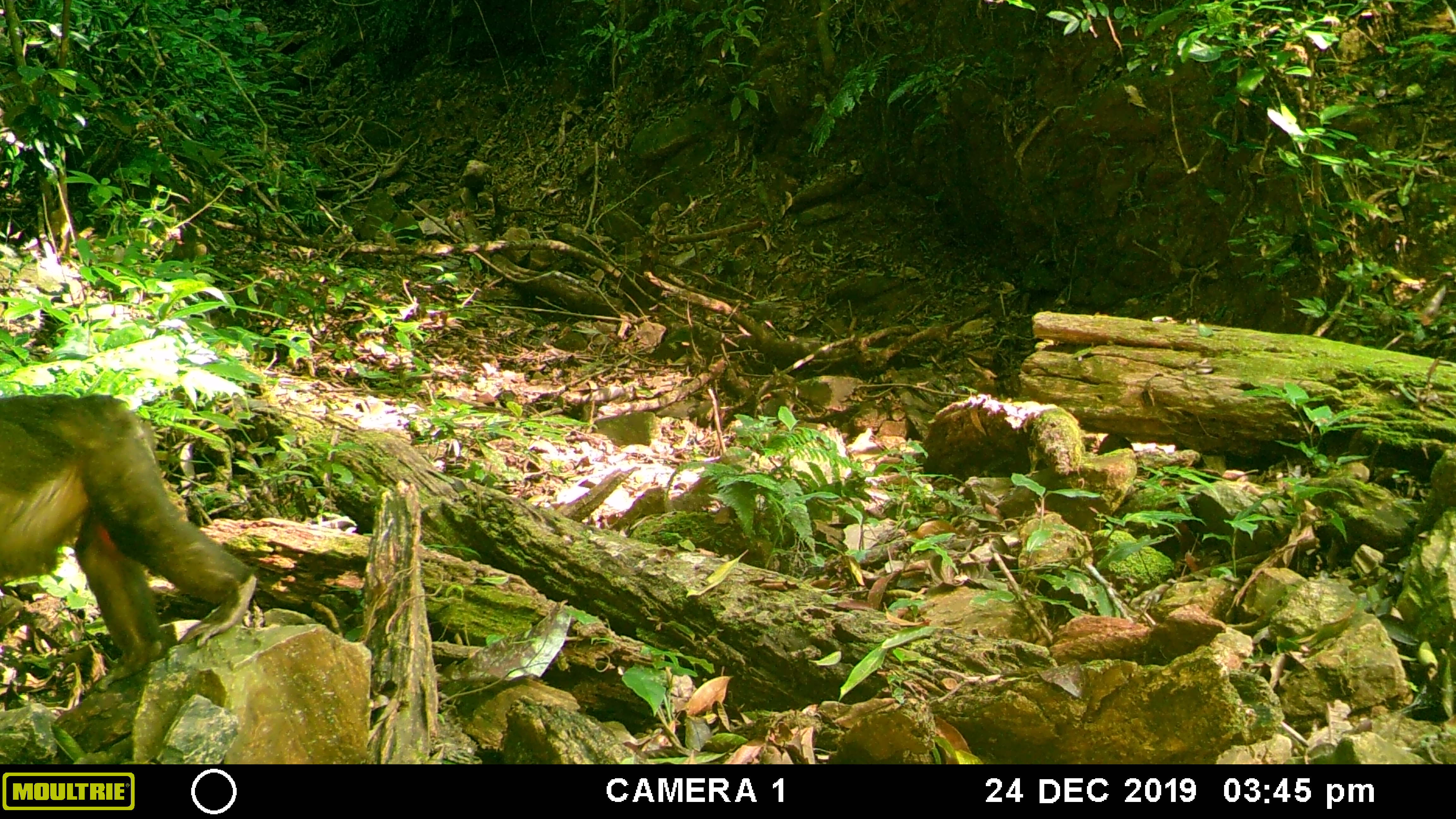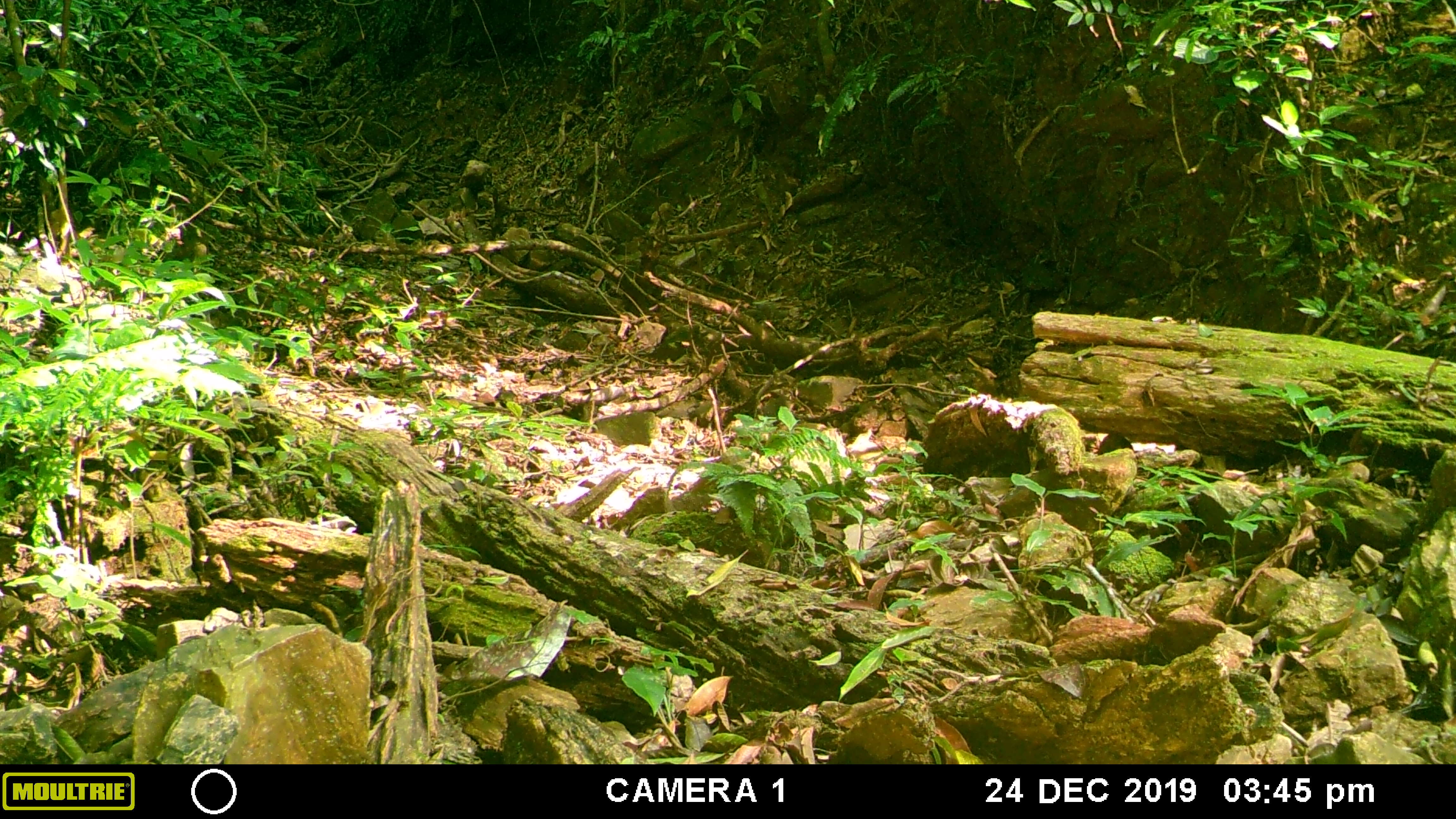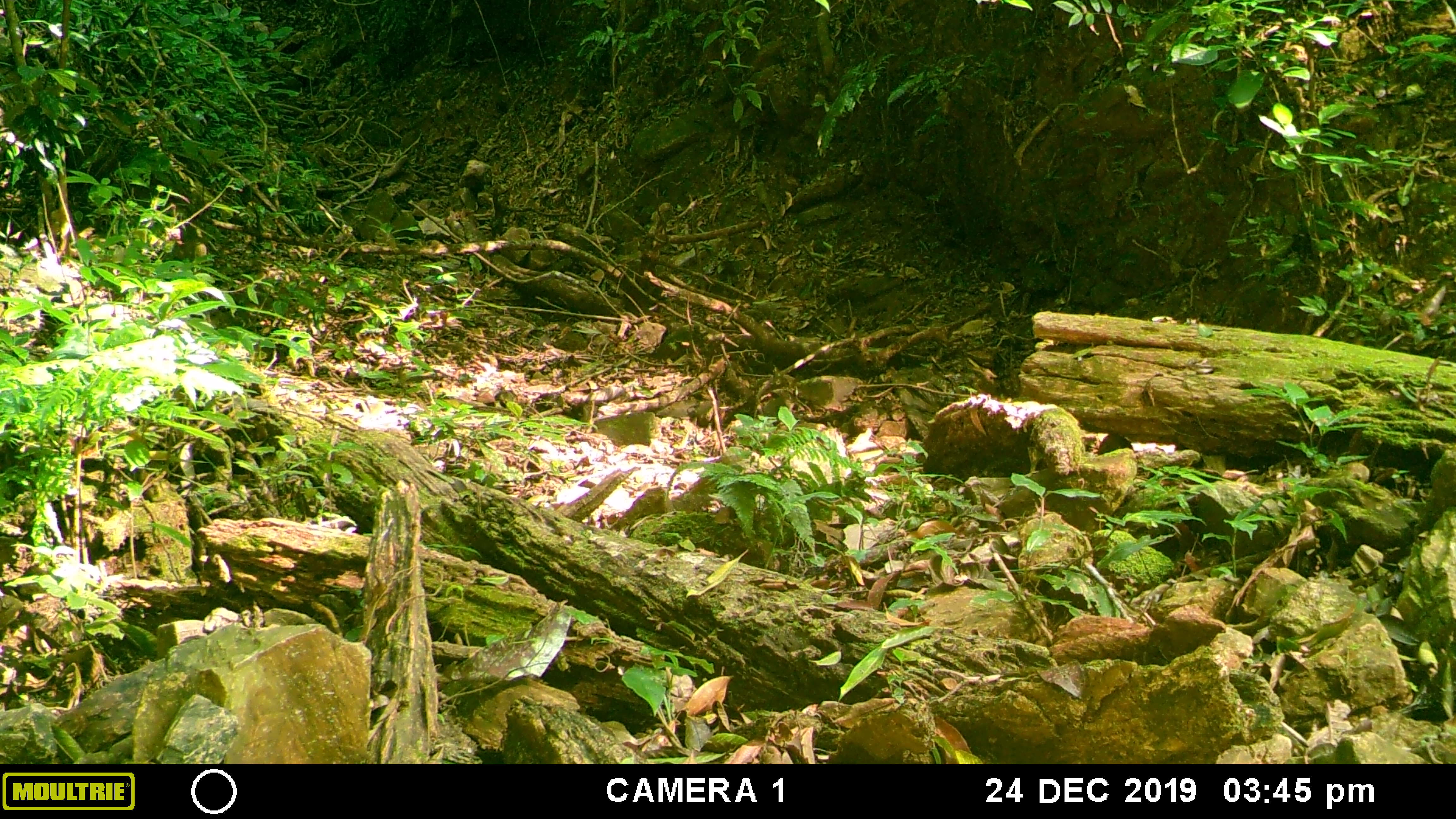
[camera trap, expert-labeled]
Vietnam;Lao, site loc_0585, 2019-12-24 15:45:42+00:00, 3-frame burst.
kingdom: Animalia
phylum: Chordata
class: Mammalia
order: Primates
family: Cercopithecidae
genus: Macaca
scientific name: Macaca arctoides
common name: stump-tailed macaque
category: stump tailed macaque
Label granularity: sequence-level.